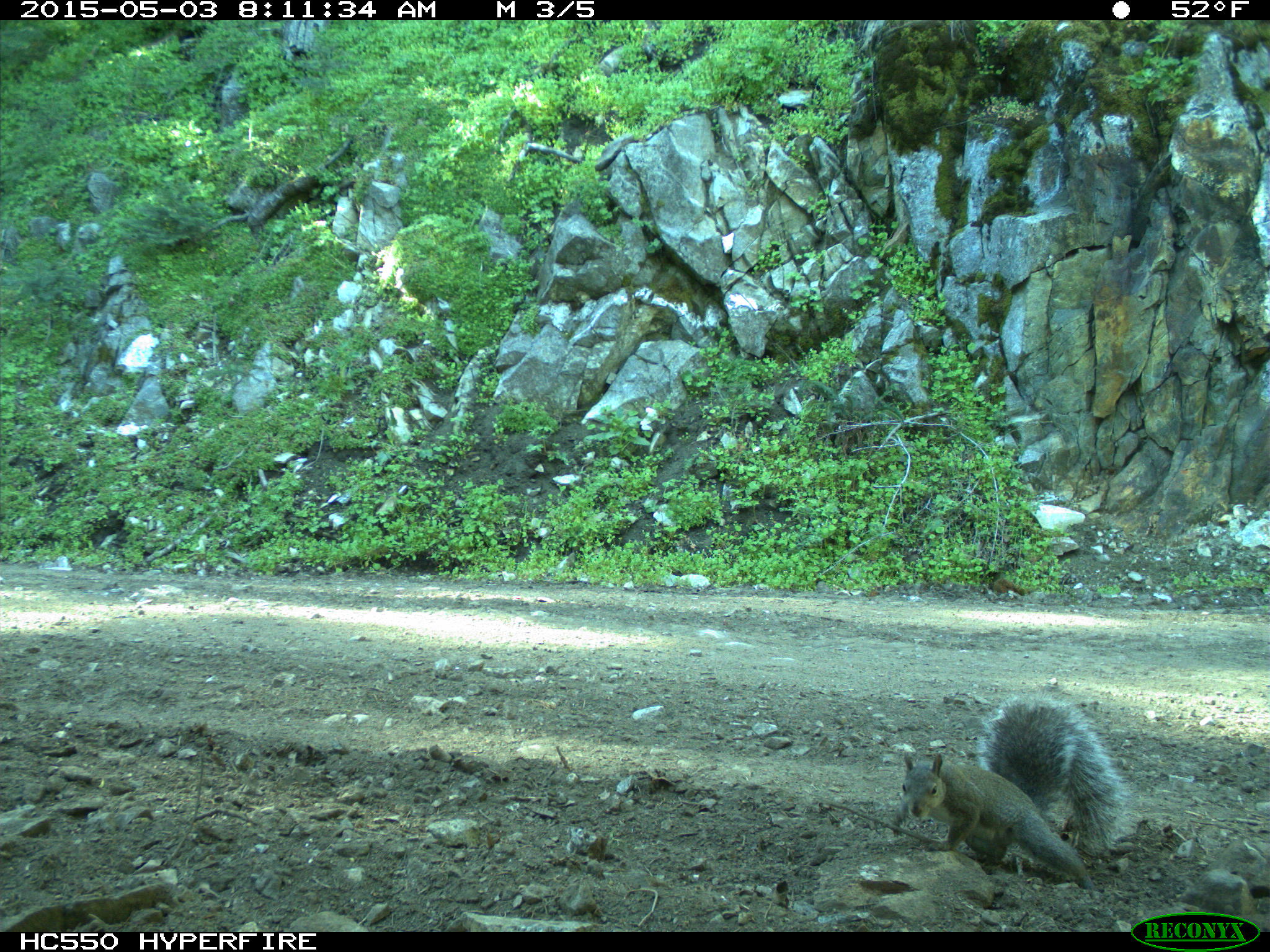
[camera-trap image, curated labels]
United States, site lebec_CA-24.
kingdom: Animalia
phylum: Chordata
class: Mammalia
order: Rodentia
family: Sciuridae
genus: Sciurus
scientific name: Sciurus carolinensis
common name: eastern gray squirrel